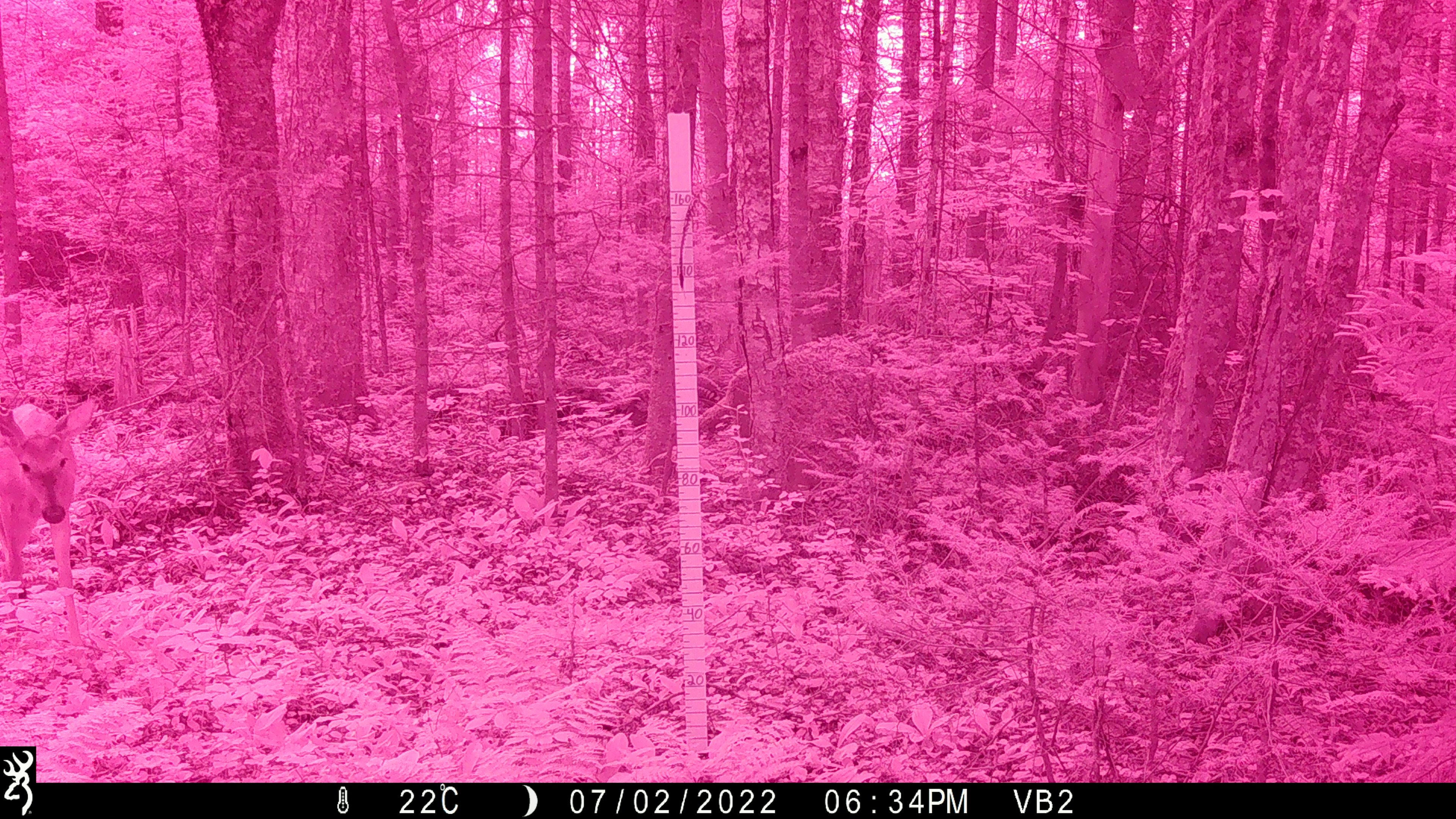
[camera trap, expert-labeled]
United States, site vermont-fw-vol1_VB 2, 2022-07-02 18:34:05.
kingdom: Animalia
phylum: Chordata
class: Mammalia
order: Artiodactyla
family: Cervidae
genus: Odocoileus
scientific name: Odocoileus virginianus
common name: white-tailed deer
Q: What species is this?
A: White-tailed deer (Odocoileus virginianus).